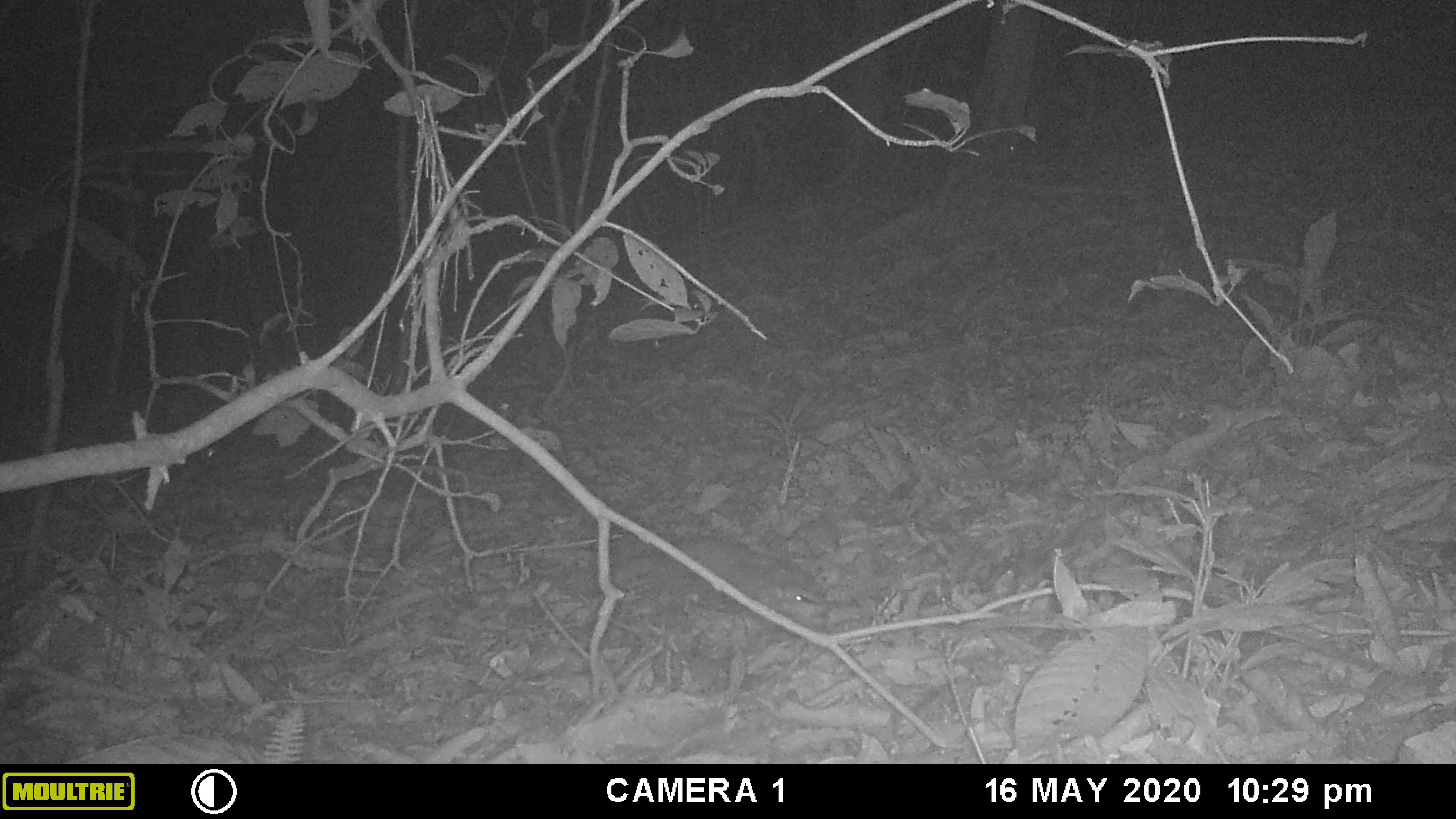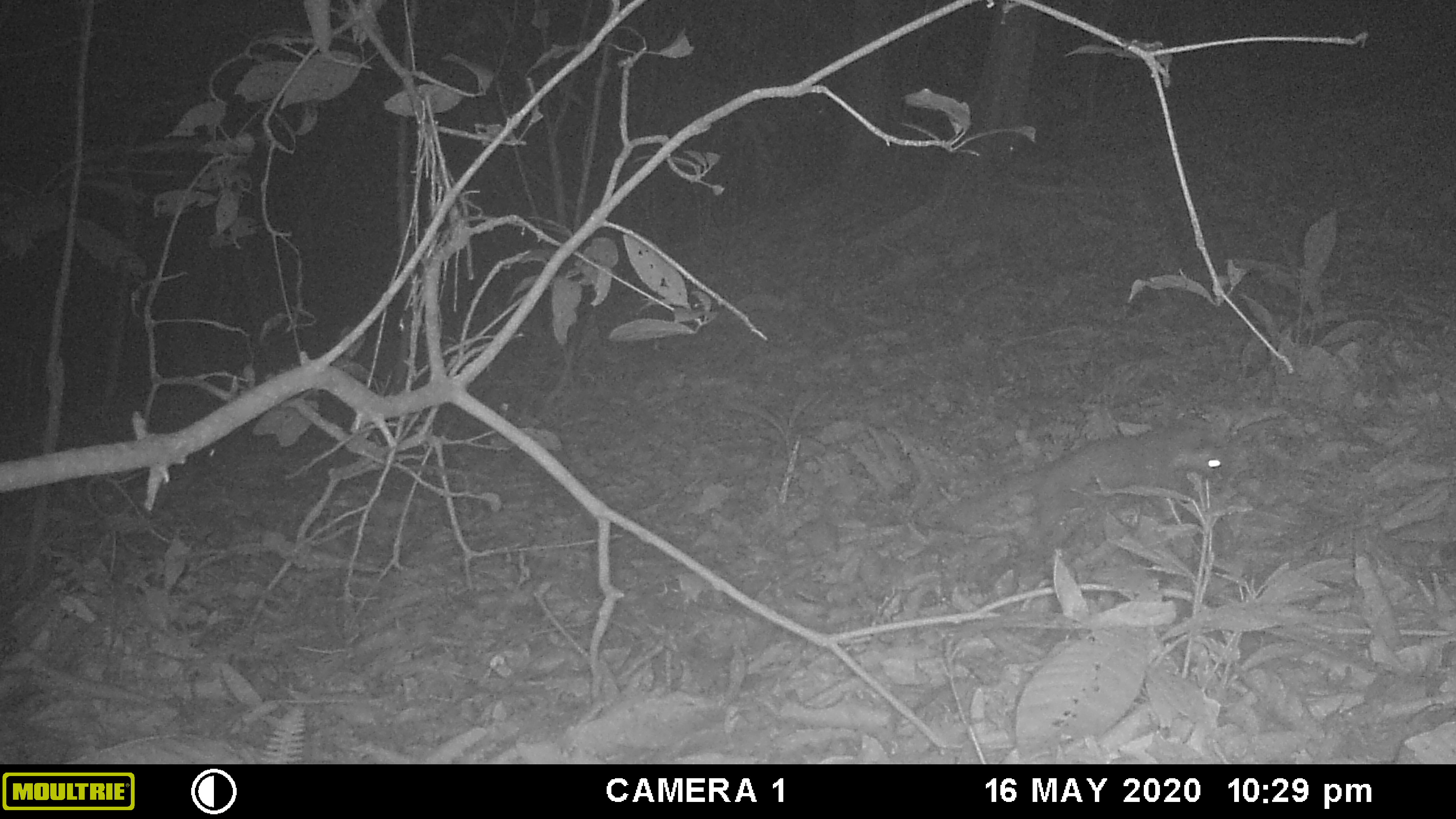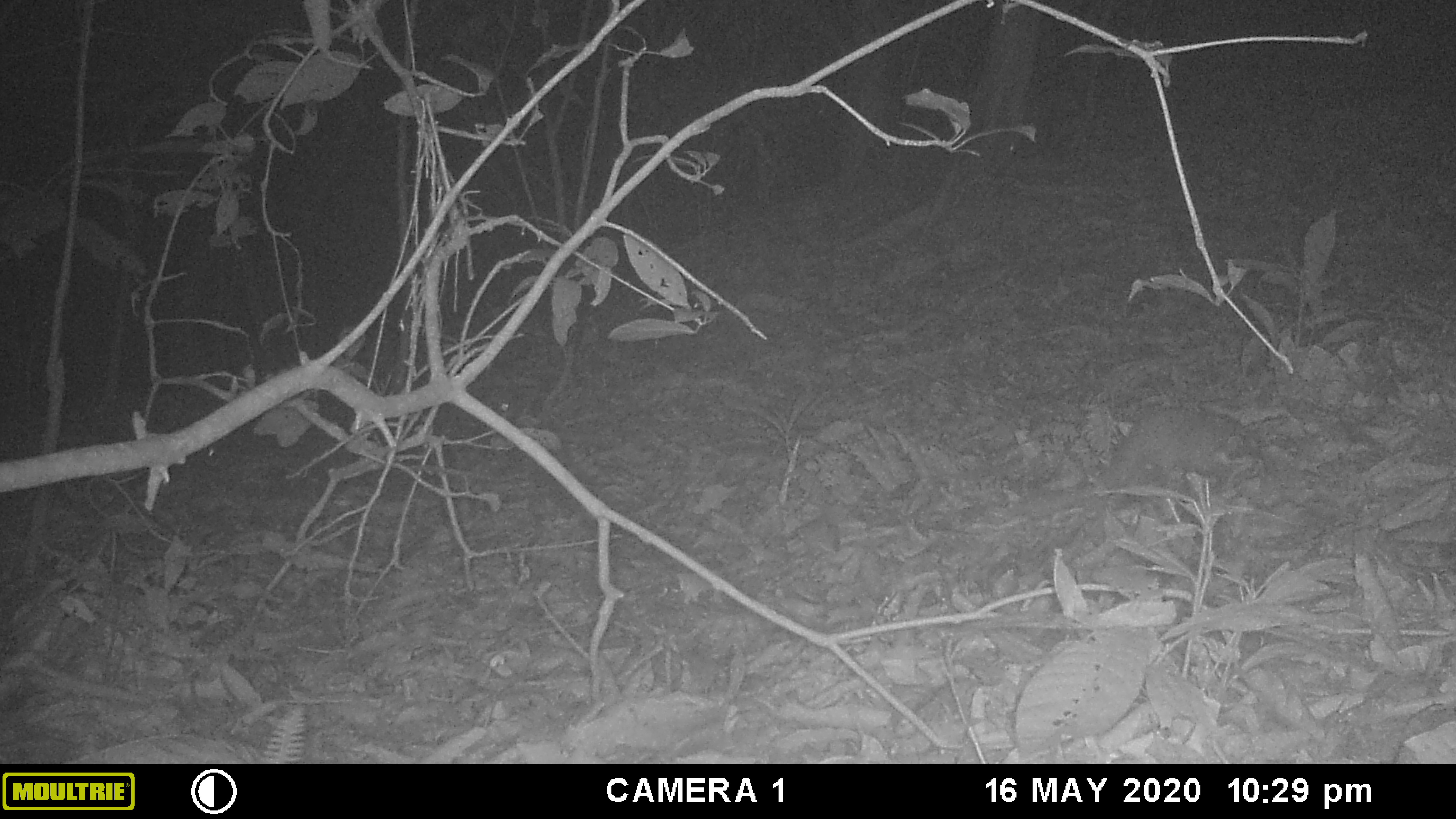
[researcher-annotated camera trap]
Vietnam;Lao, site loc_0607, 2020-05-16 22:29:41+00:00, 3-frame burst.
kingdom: Animalia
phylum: Chordata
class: Mammalia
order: Carnivora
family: Mustelidae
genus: Melogale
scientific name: Melogale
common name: ferret badger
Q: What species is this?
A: Ferret badger (Melogale).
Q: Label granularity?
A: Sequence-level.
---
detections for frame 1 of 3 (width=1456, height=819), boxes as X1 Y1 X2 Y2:
ferret badger: 612 533 834 624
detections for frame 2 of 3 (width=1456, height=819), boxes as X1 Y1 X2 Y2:
ferret badger: 943 420 1228 546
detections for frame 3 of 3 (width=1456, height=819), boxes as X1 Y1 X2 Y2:
ferret badger: 1022 404 1270 519